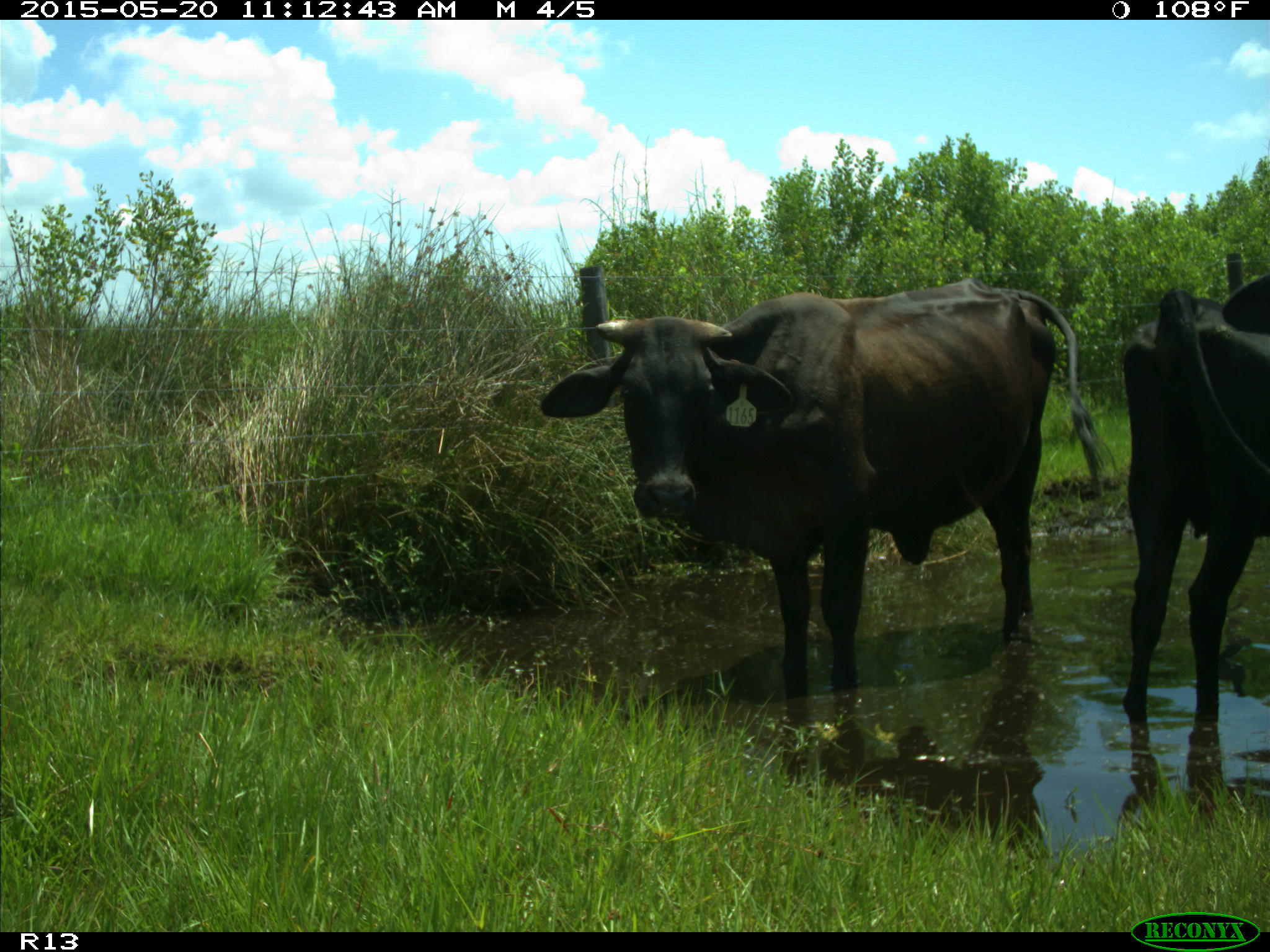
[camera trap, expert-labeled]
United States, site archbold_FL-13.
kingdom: Animalia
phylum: Chordata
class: Mammalia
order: Artiodactyla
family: Bovidae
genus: Bos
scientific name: Bos taurus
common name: domestic cow